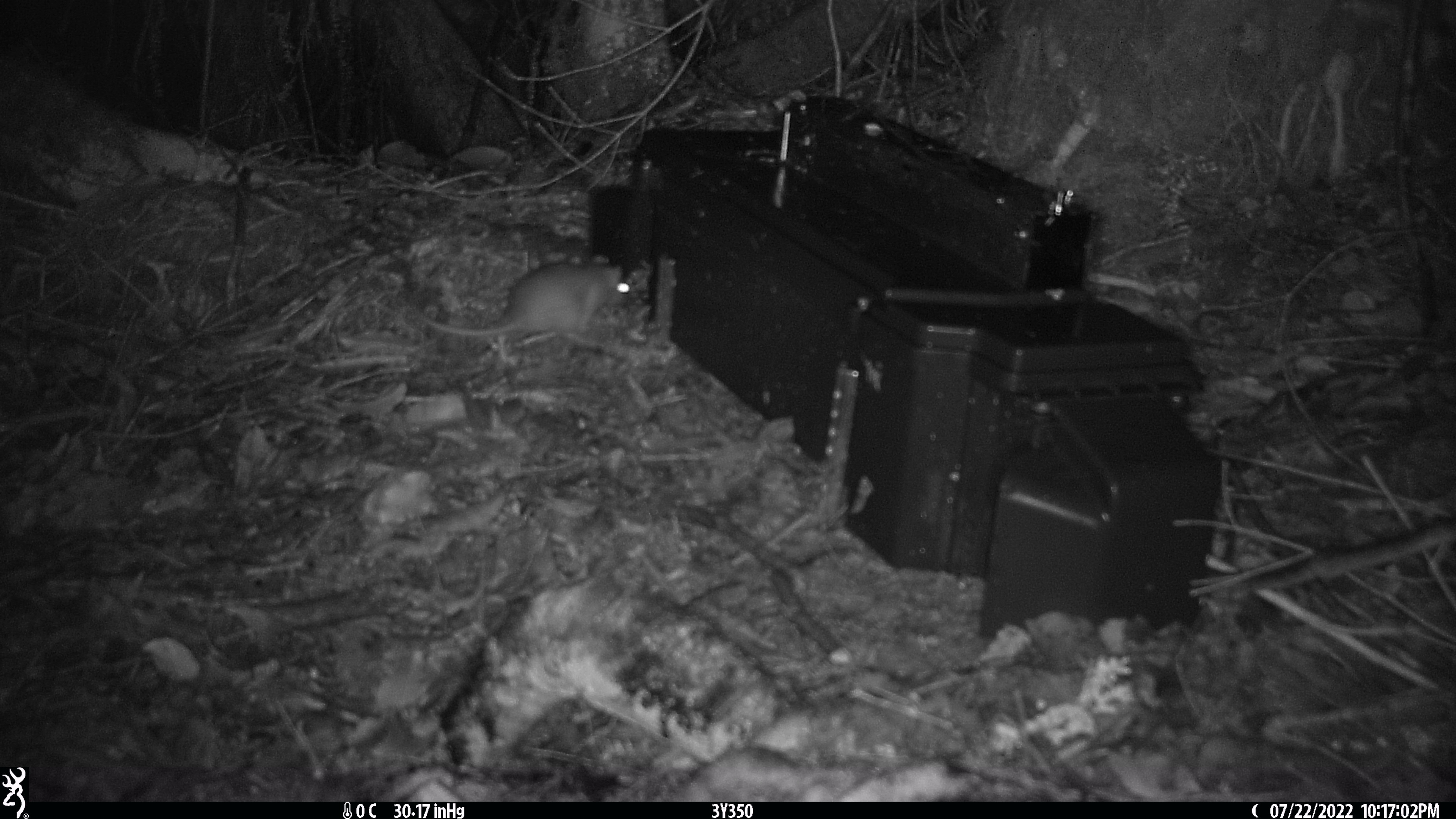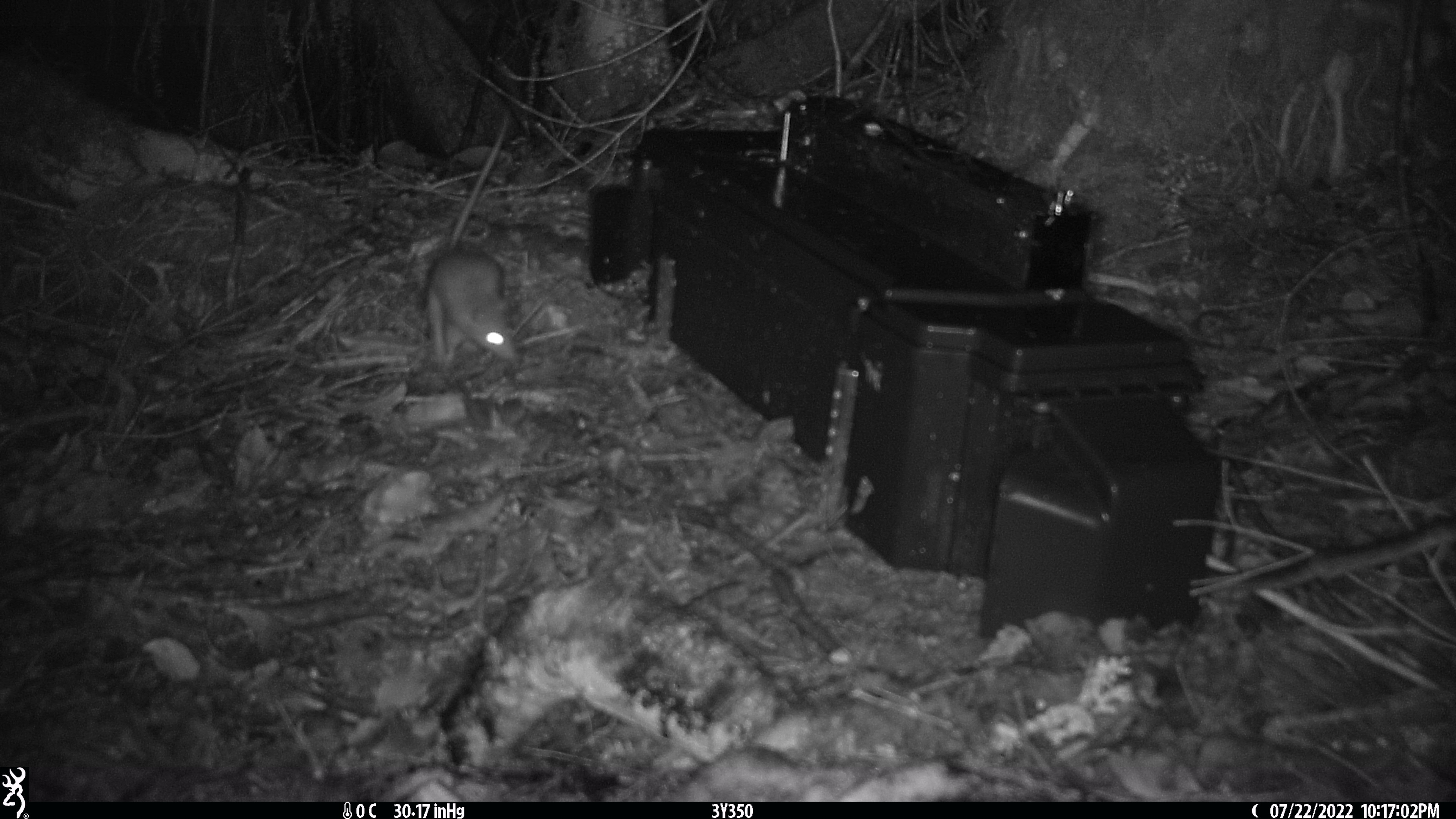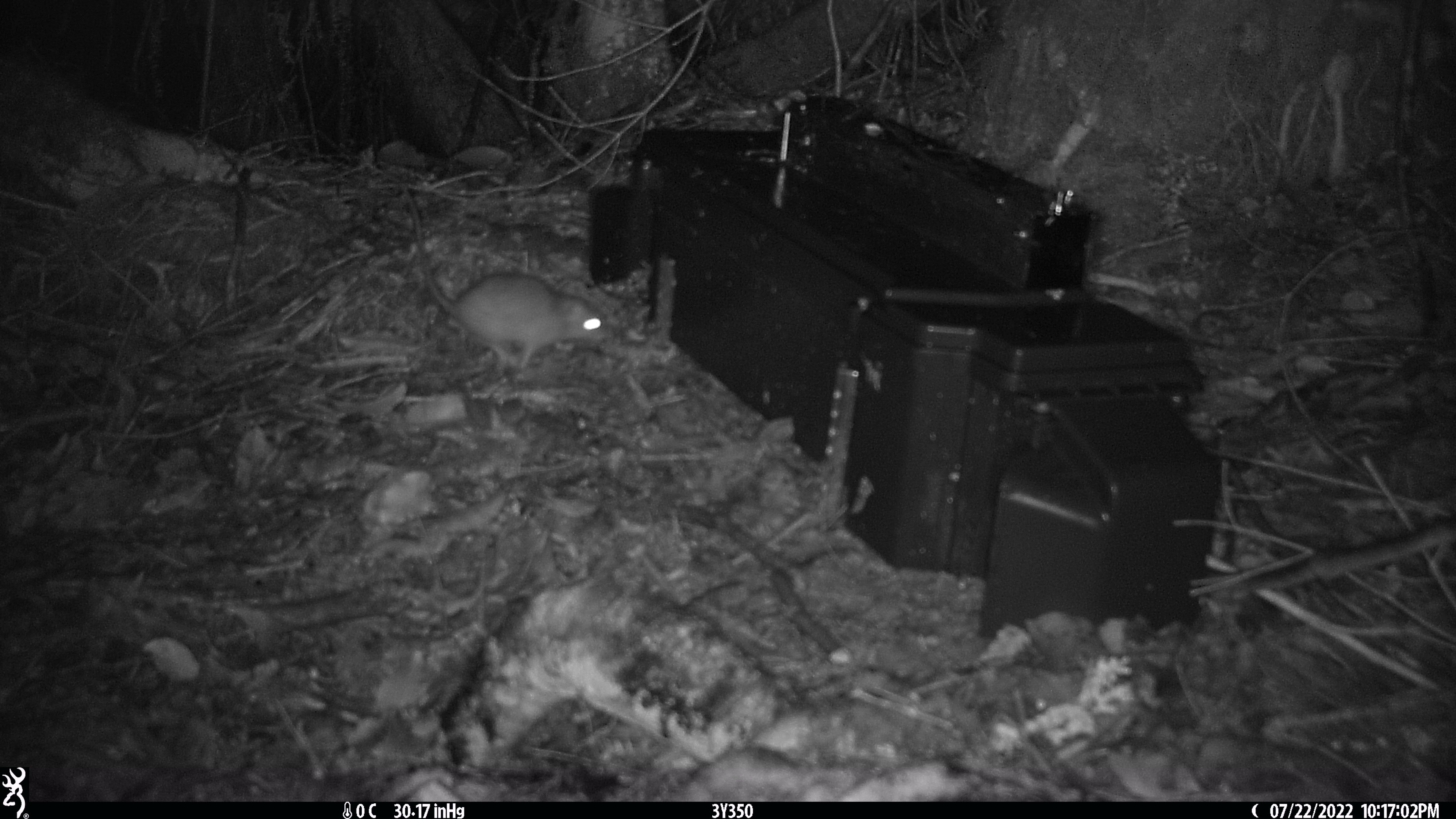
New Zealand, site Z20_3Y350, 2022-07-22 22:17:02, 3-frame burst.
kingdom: Animalia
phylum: Chordata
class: Mammalia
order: Rodentia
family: Muridae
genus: Rattus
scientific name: Rattus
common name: rat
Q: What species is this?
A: Rat (Rattus).